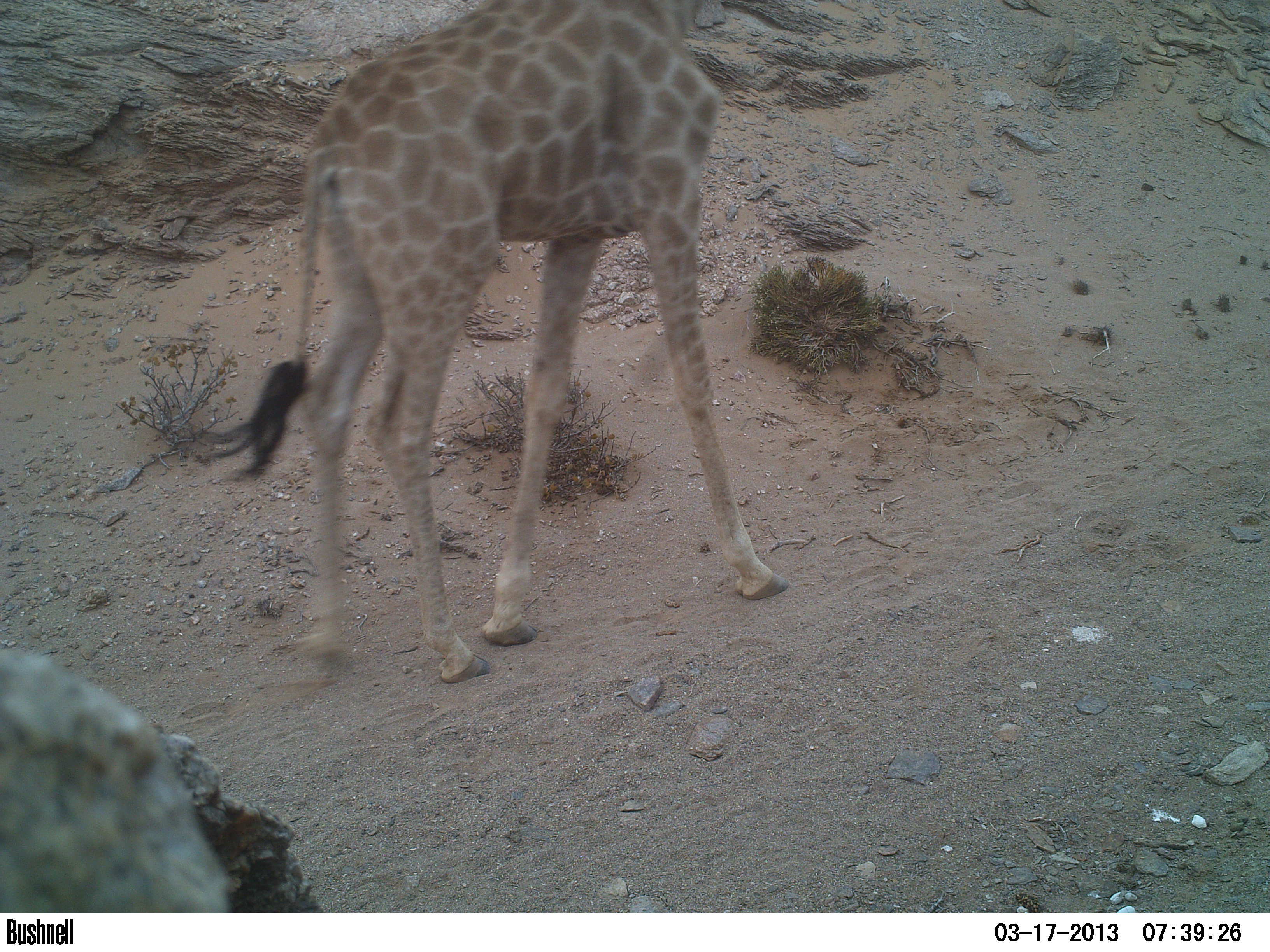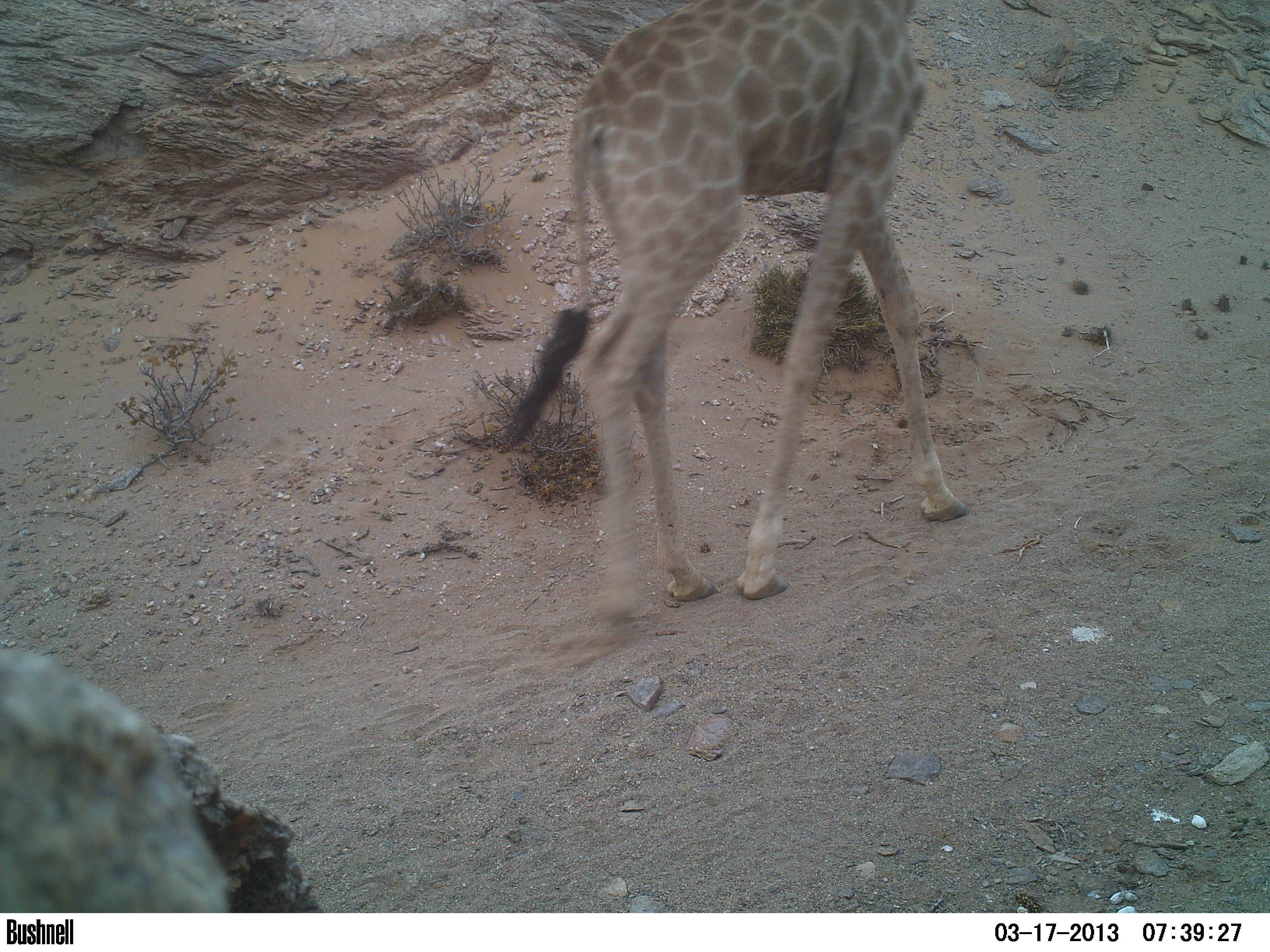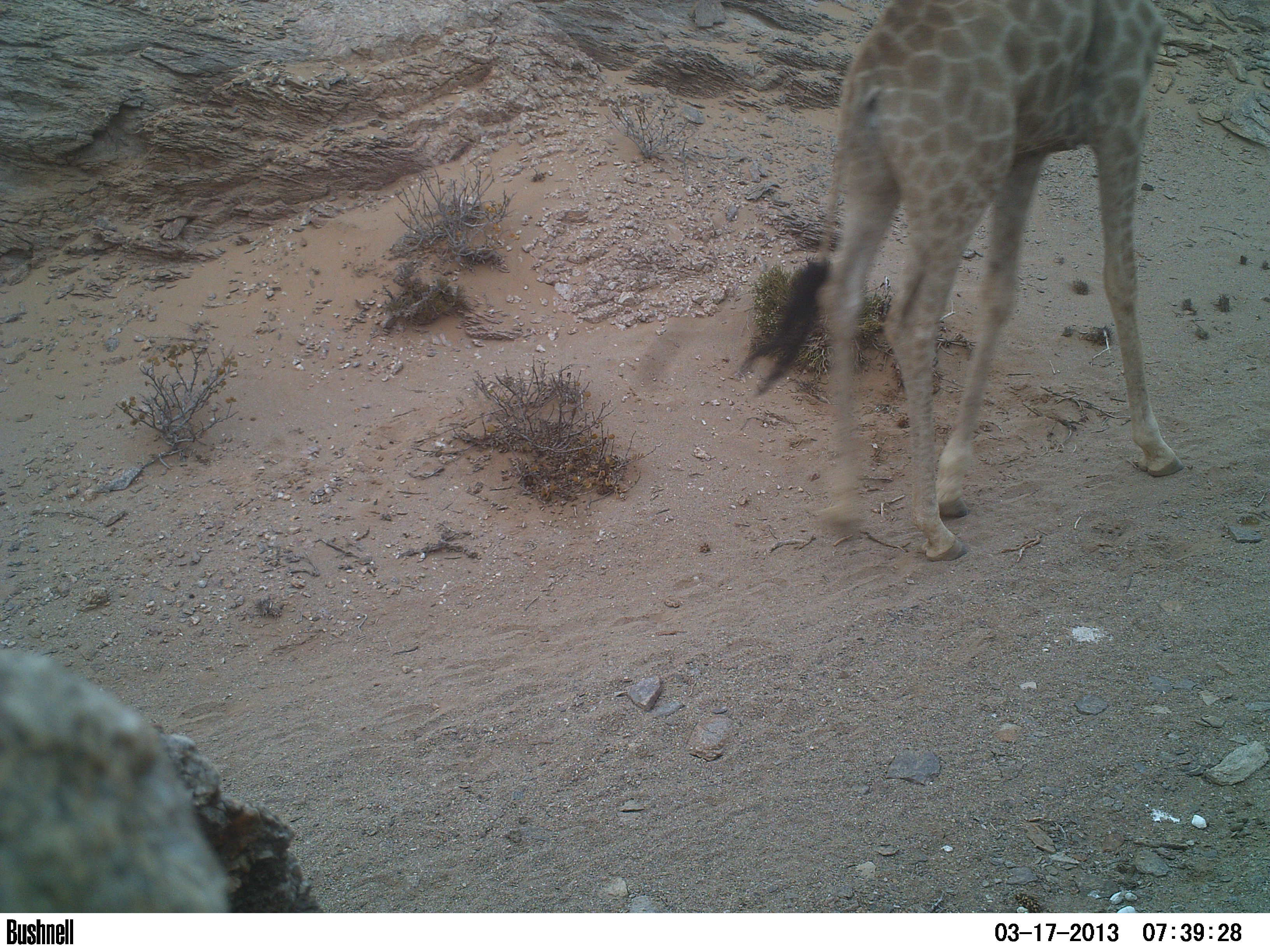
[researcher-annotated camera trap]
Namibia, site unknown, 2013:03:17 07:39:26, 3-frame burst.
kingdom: Animalia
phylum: Chordata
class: Mammalia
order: Artiodactyla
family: Giraffidae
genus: Giraffa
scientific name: Giraffa camelopardalis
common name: giraffe